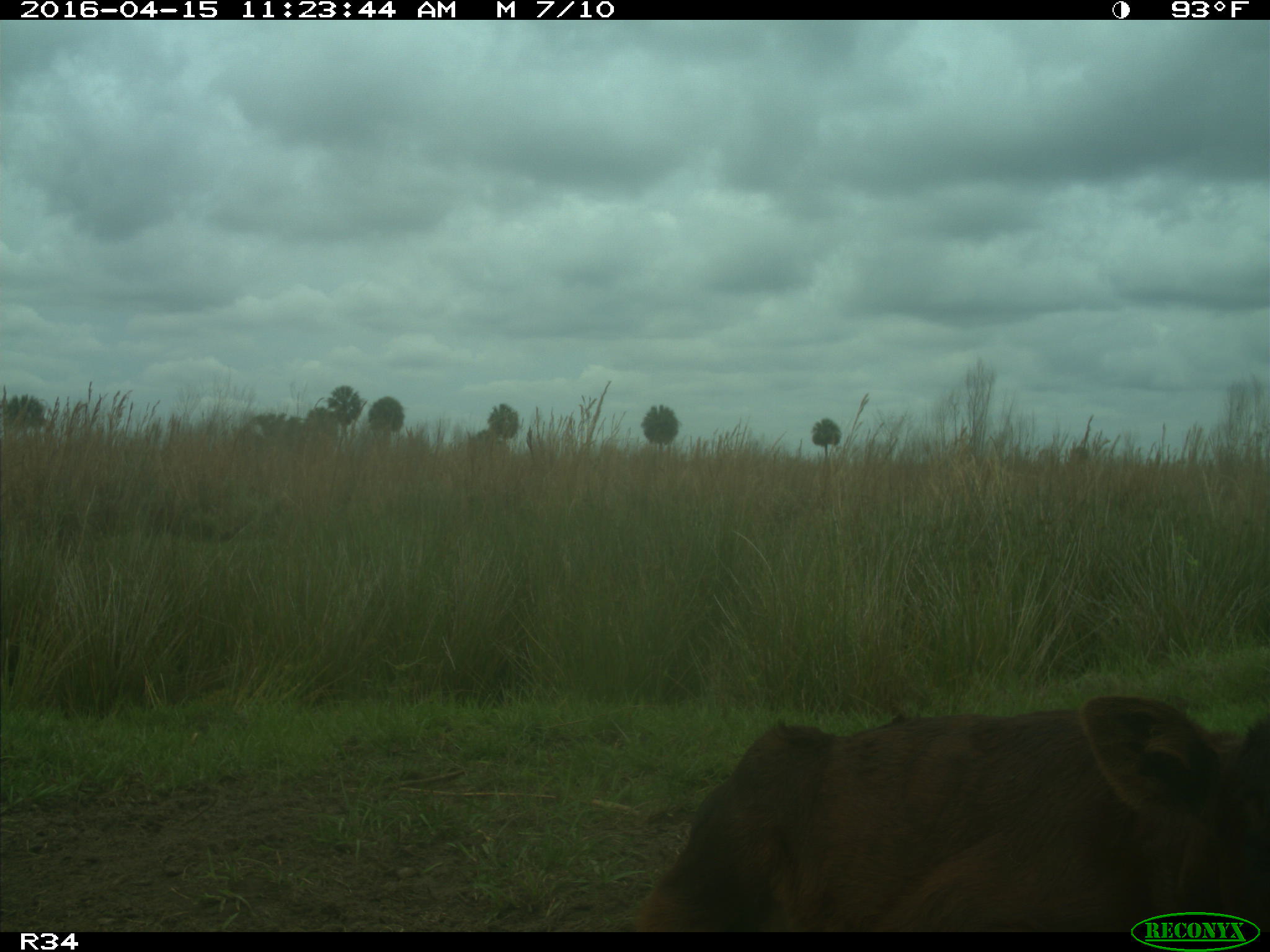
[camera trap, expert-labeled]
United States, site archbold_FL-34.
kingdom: Animalia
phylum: Chordata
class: Mammalia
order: Artiodactyla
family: Bovidae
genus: Bos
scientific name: Bos taurus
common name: domestic cow